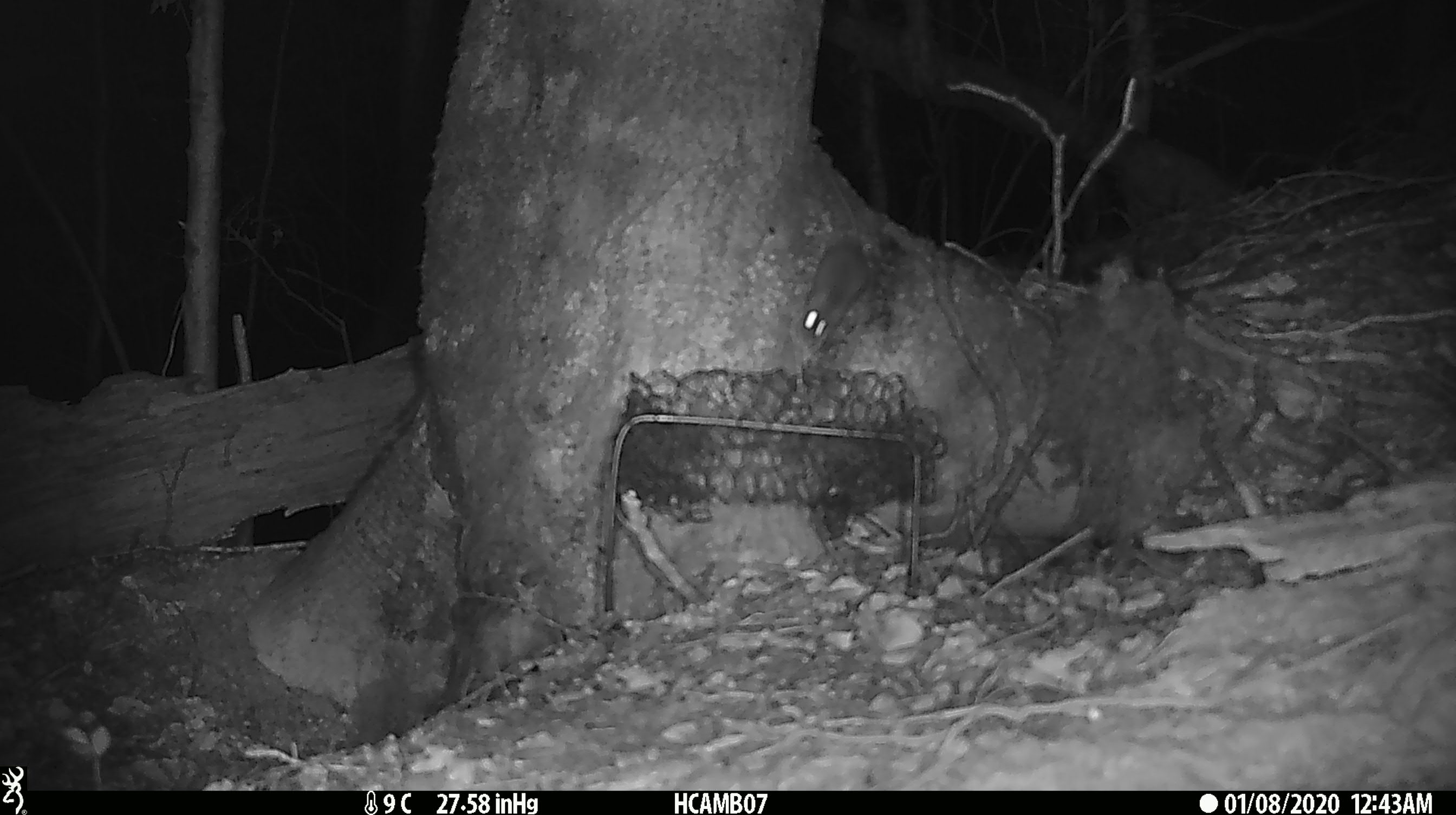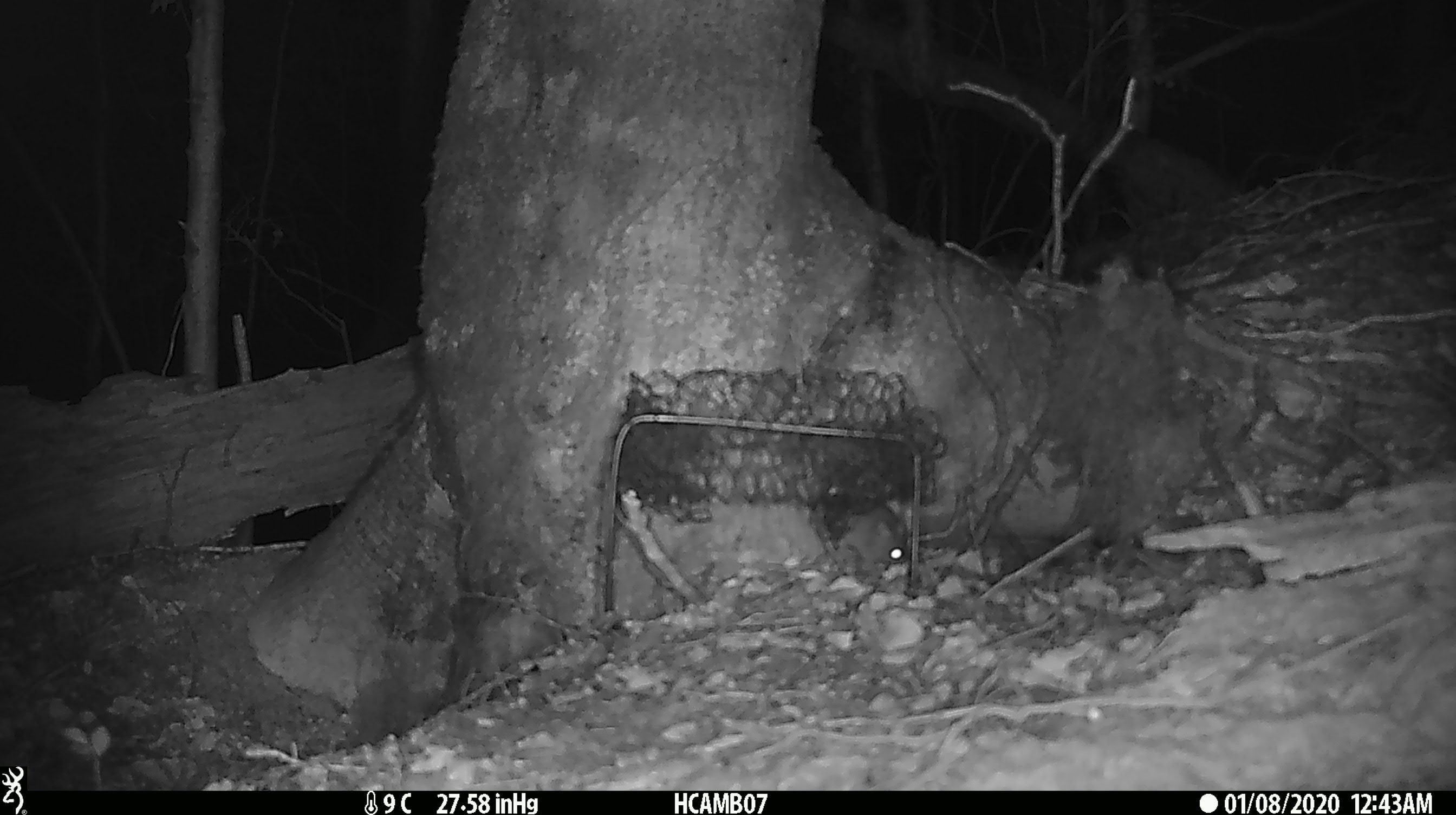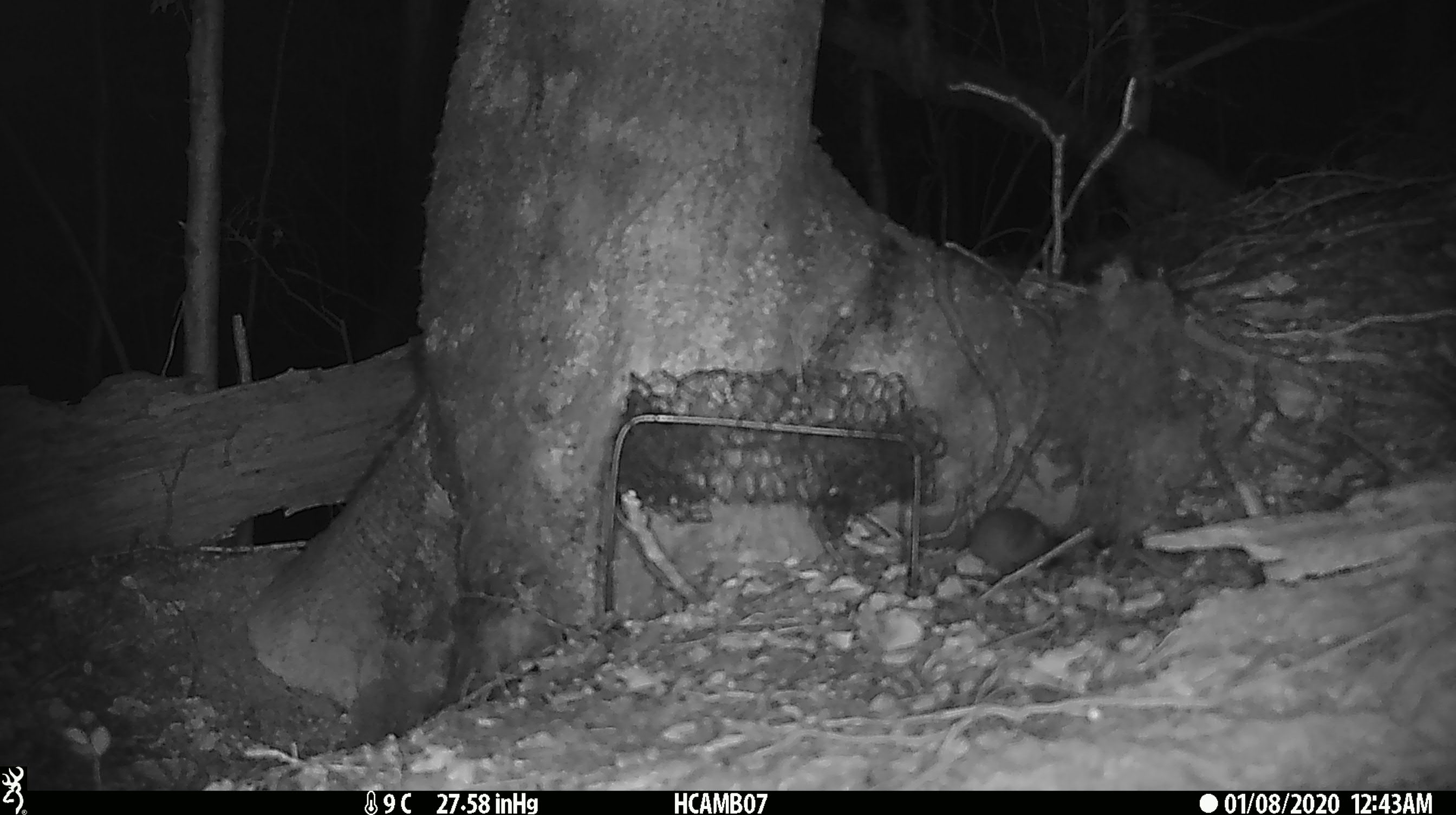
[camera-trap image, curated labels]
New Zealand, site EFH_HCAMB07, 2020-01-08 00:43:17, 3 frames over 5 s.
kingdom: Animalia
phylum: Chordata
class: Mammalia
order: Rodentia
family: Muridae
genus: Mus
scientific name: Mus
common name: mouse